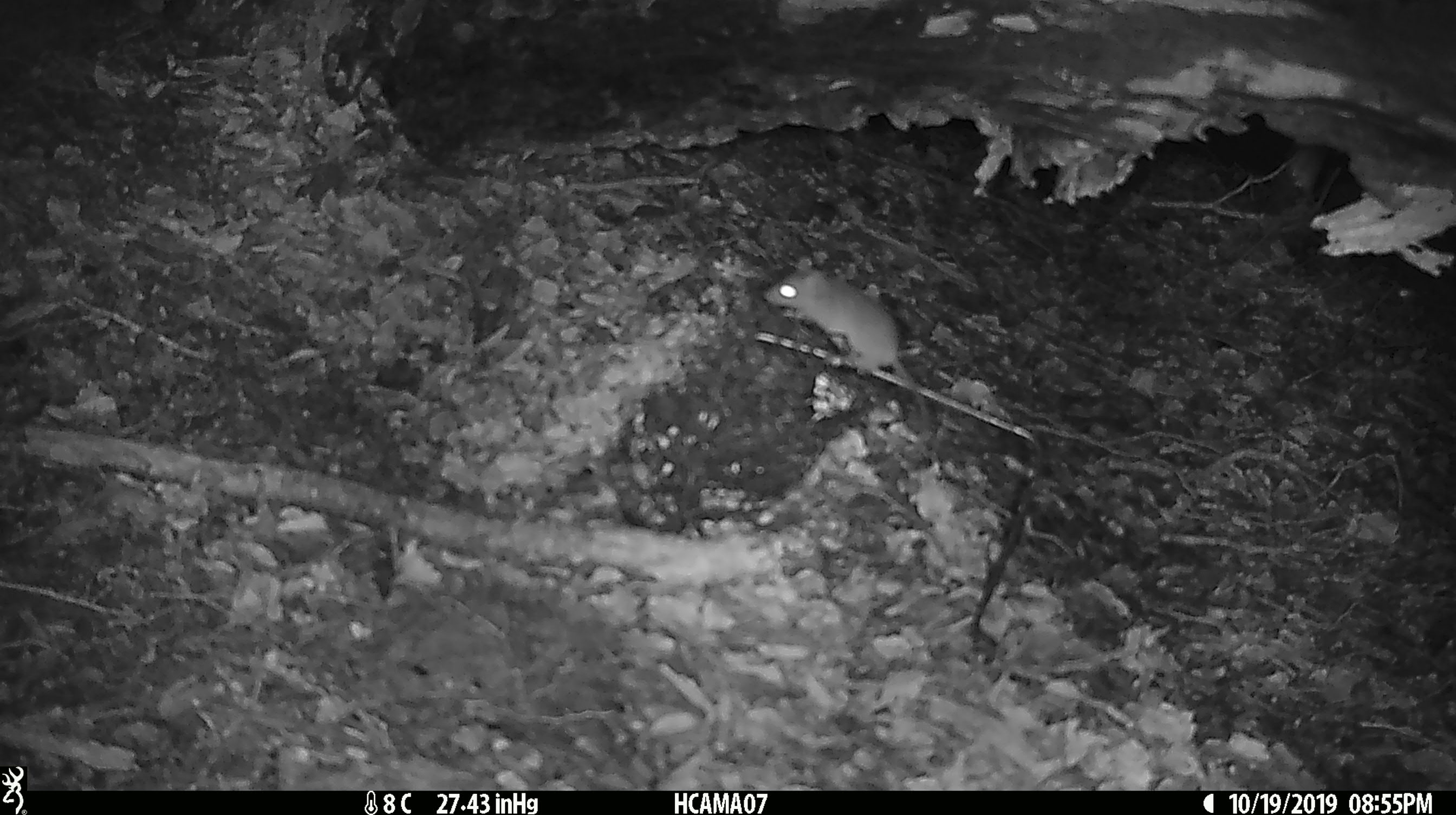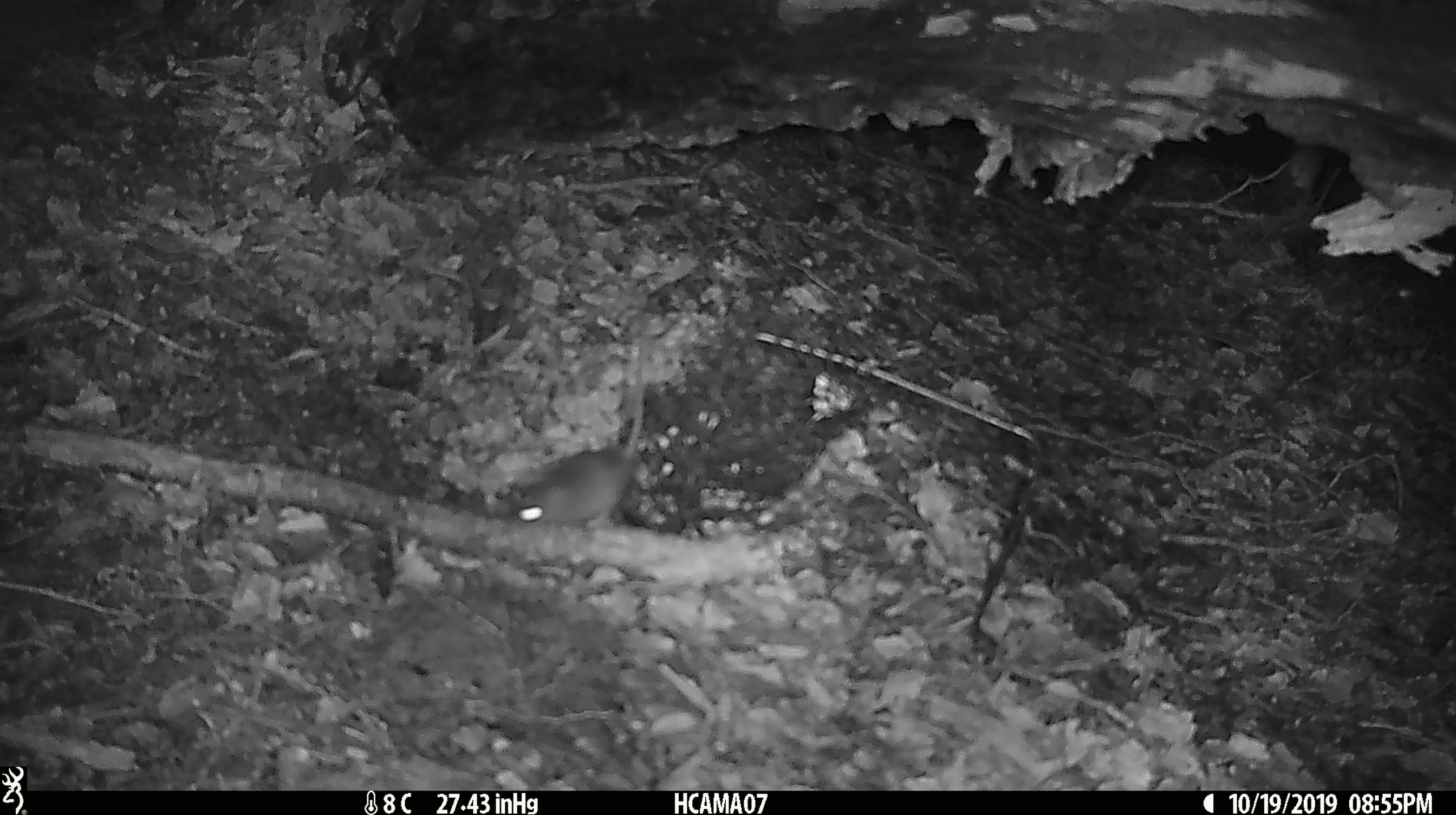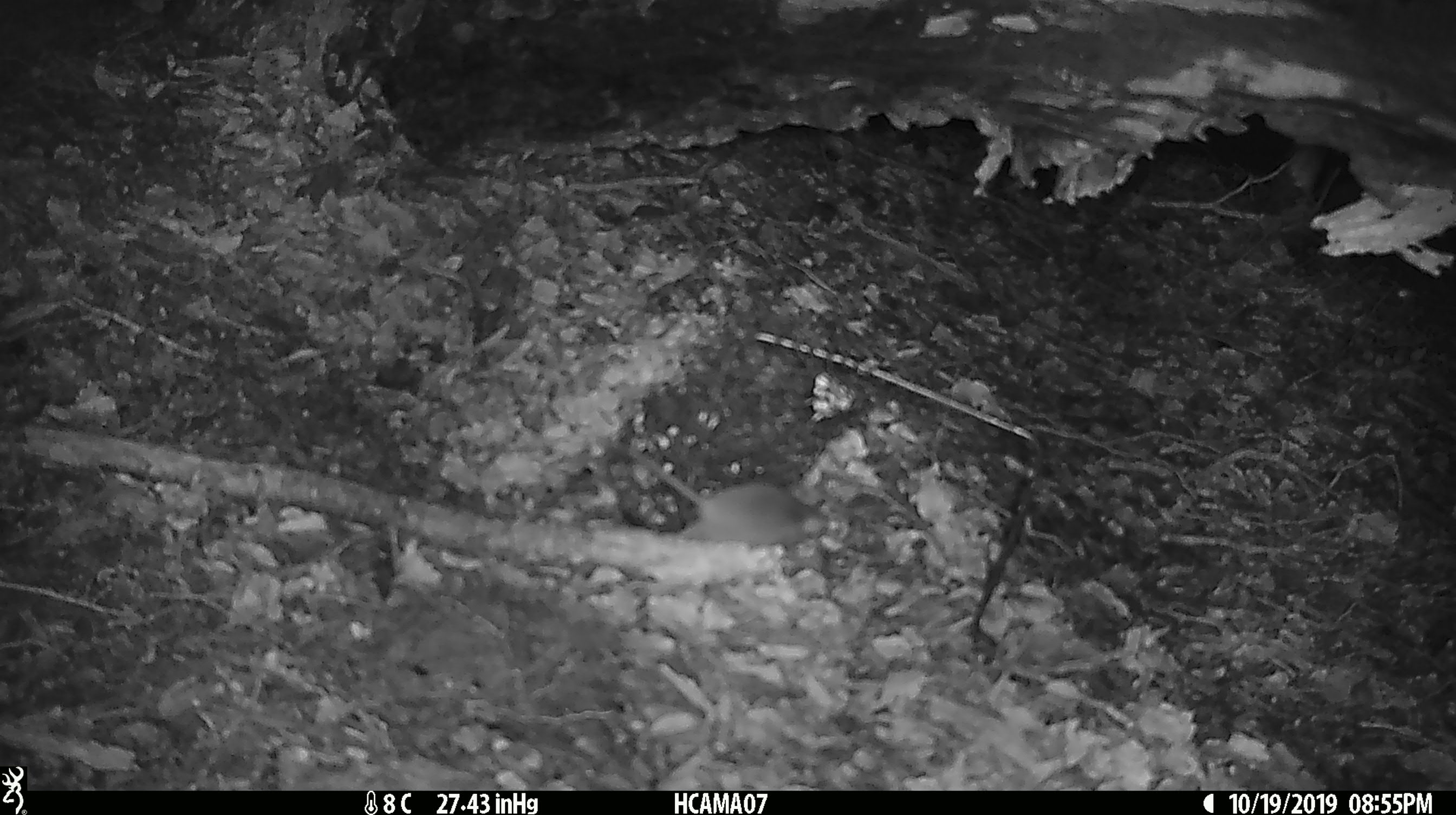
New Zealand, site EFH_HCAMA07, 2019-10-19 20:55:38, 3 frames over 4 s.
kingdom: Animalia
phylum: Chordata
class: Mammalia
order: Rodentia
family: Muridae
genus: Mus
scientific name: Mus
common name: mouse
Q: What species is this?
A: Mouse (Mus).